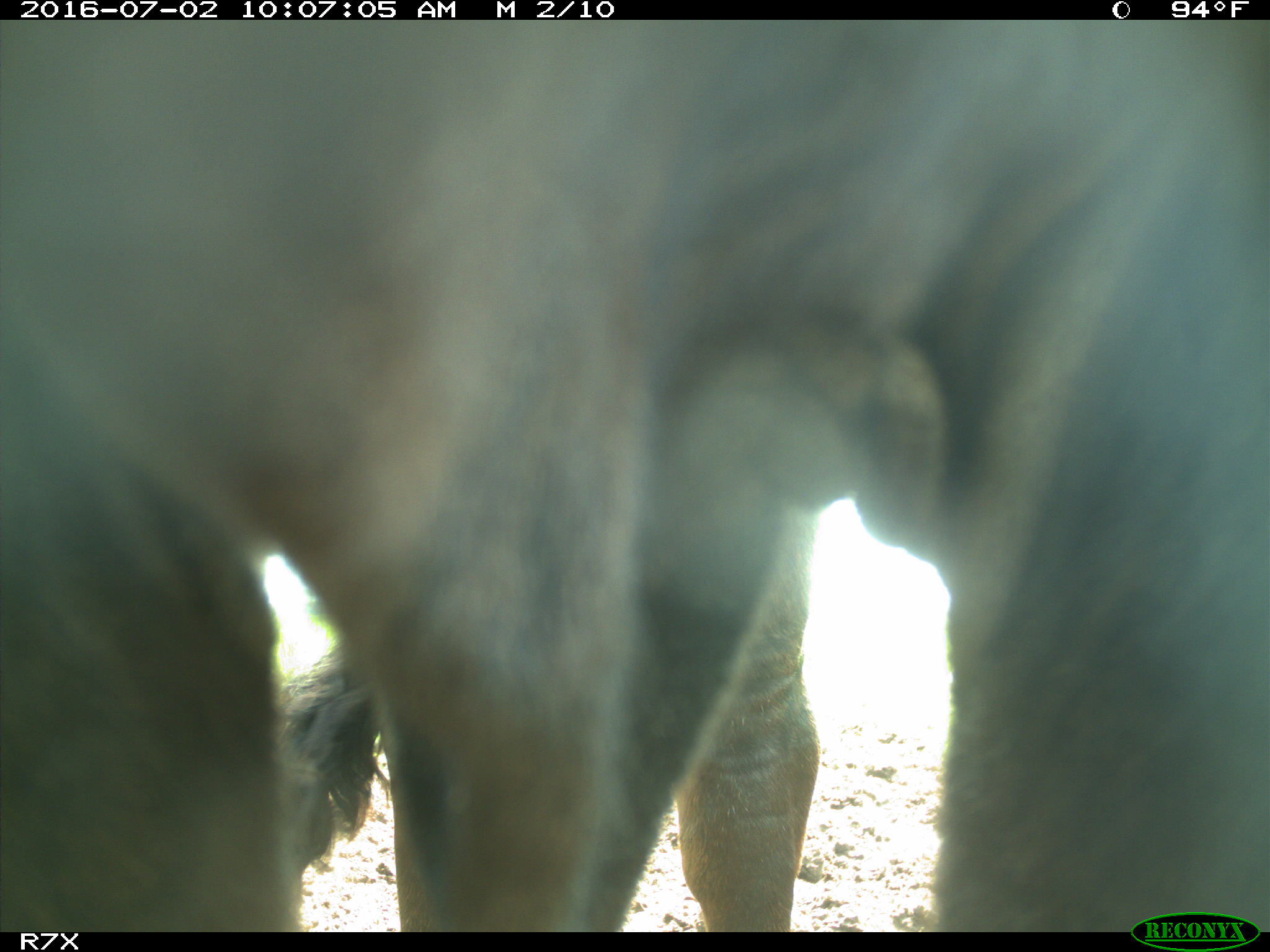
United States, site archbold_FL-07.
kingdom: Animalia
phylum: Chordata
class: Mammalia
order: Artiodactyla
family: Bovidae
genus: Bos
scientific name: Bos taurus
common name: domestic cow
Bos taurus (domestic cow).